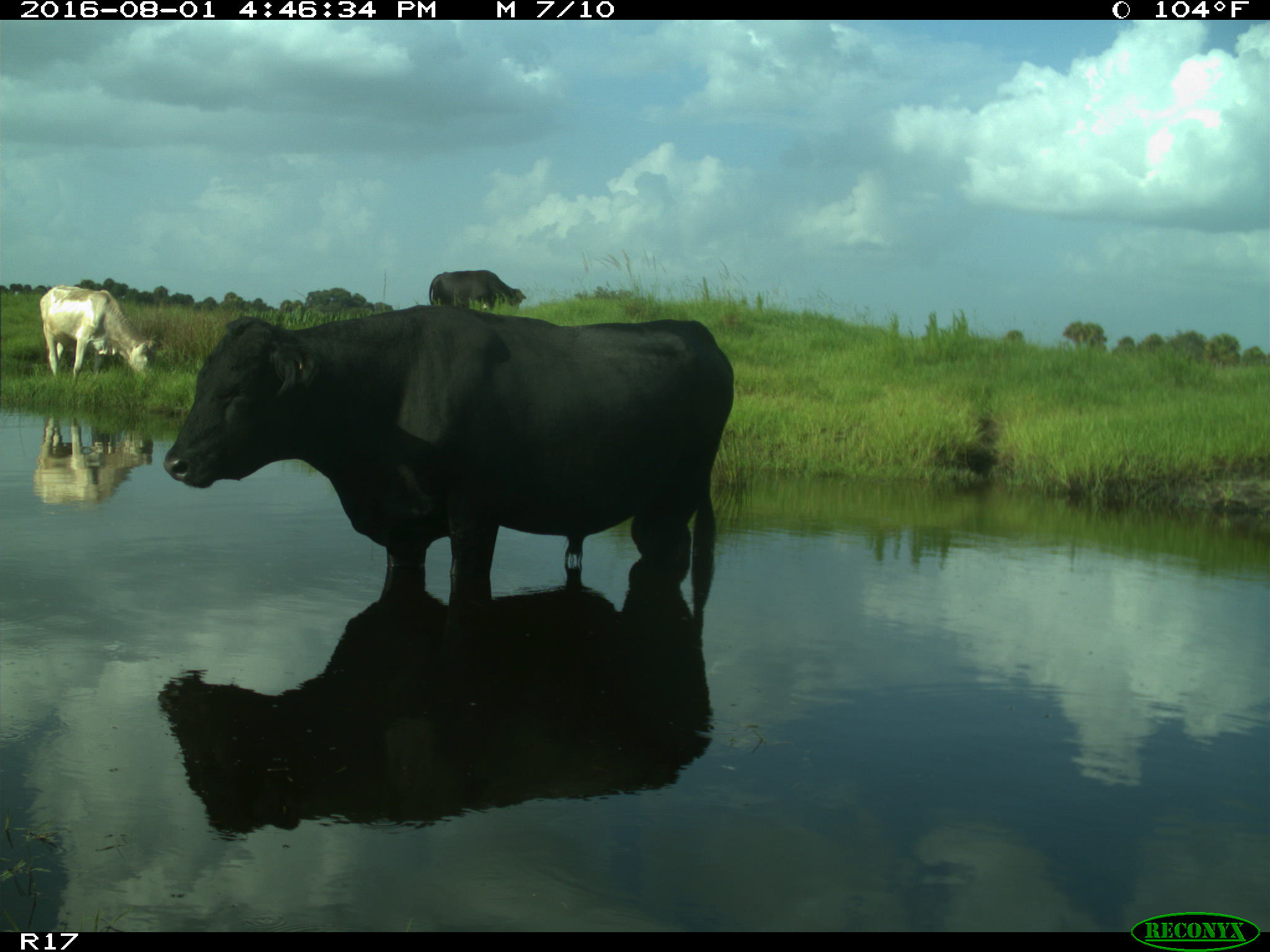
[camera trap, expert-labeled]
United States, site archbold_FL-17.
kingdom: Animalia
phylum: Chordata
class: Mammalia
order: Artiodactyla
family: Bovidae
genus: Bos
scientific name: Bos taurus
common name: domestic cow